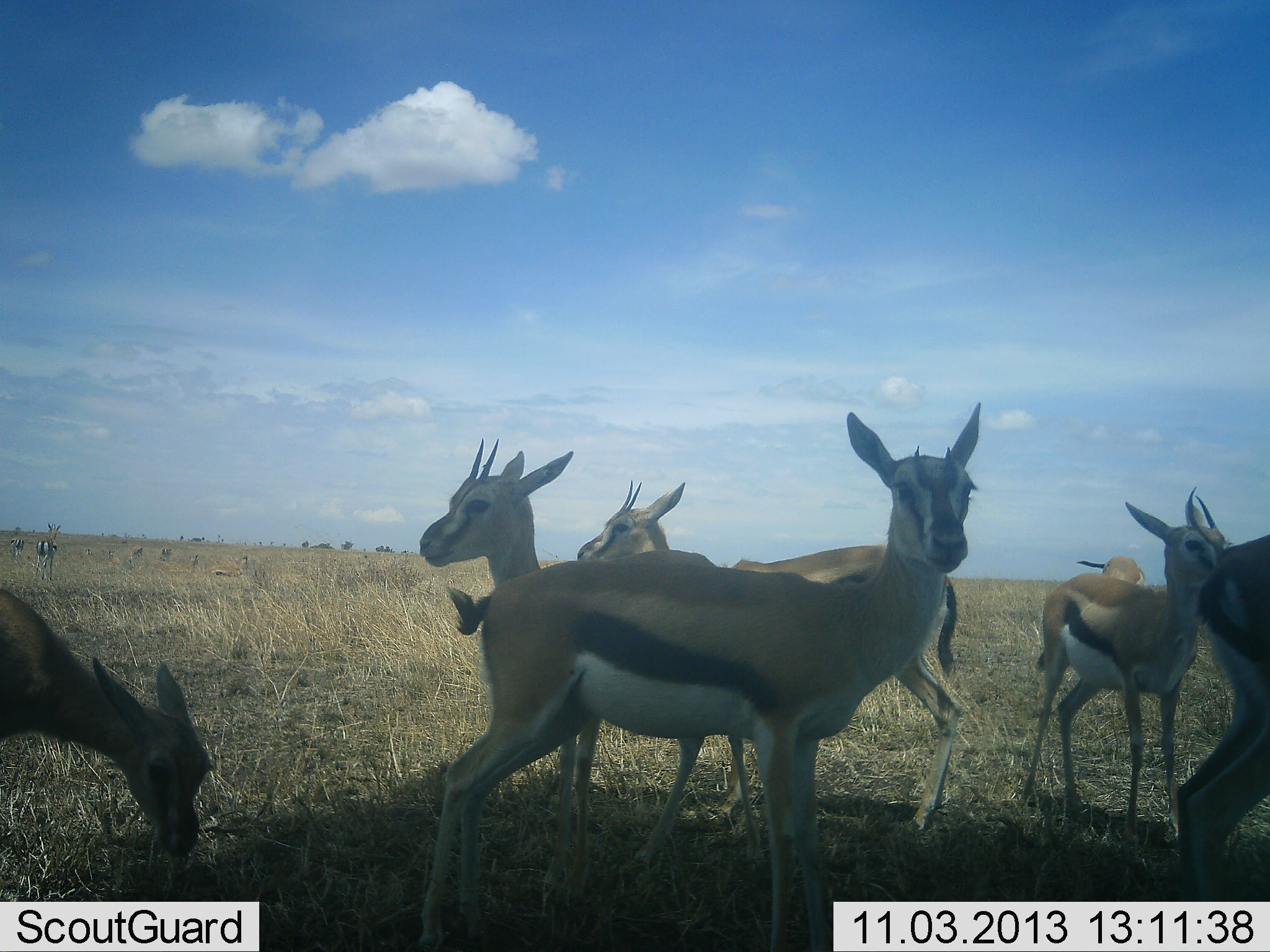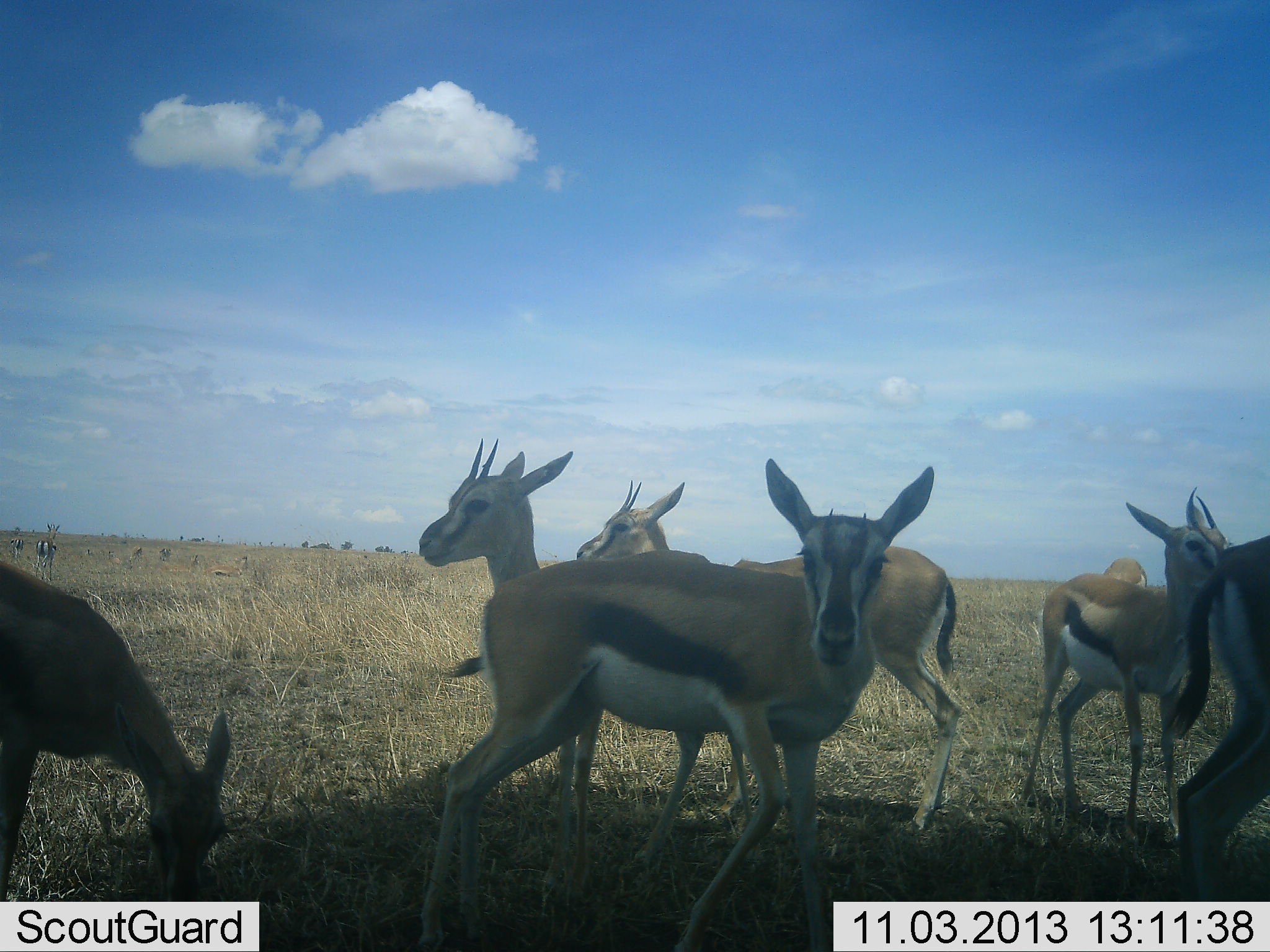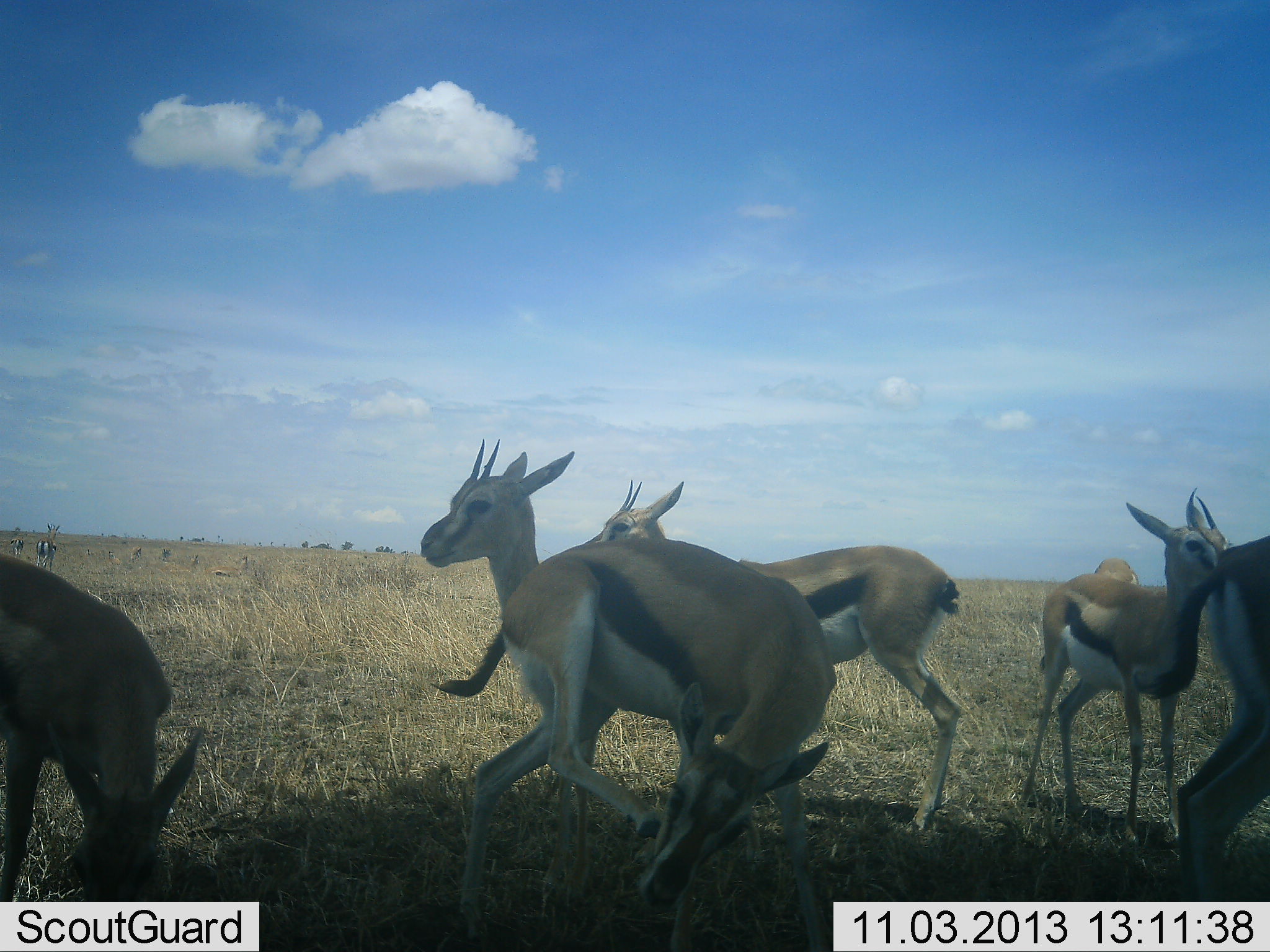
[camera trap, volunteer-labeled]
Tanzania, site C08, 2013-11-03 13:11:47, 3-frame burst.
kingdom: Animalia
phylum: Chordata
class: Mammalia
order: Artiodactyla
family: Bovidae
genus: Eudorcas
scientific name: Eudorcas thomsonii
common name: thomson's gazelle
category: gazellethomsons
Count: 7.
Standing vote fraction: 80%.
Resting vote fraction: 10%.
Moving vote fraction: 10%.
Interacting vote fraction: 10%.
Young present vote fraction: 0%.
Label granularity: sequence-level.